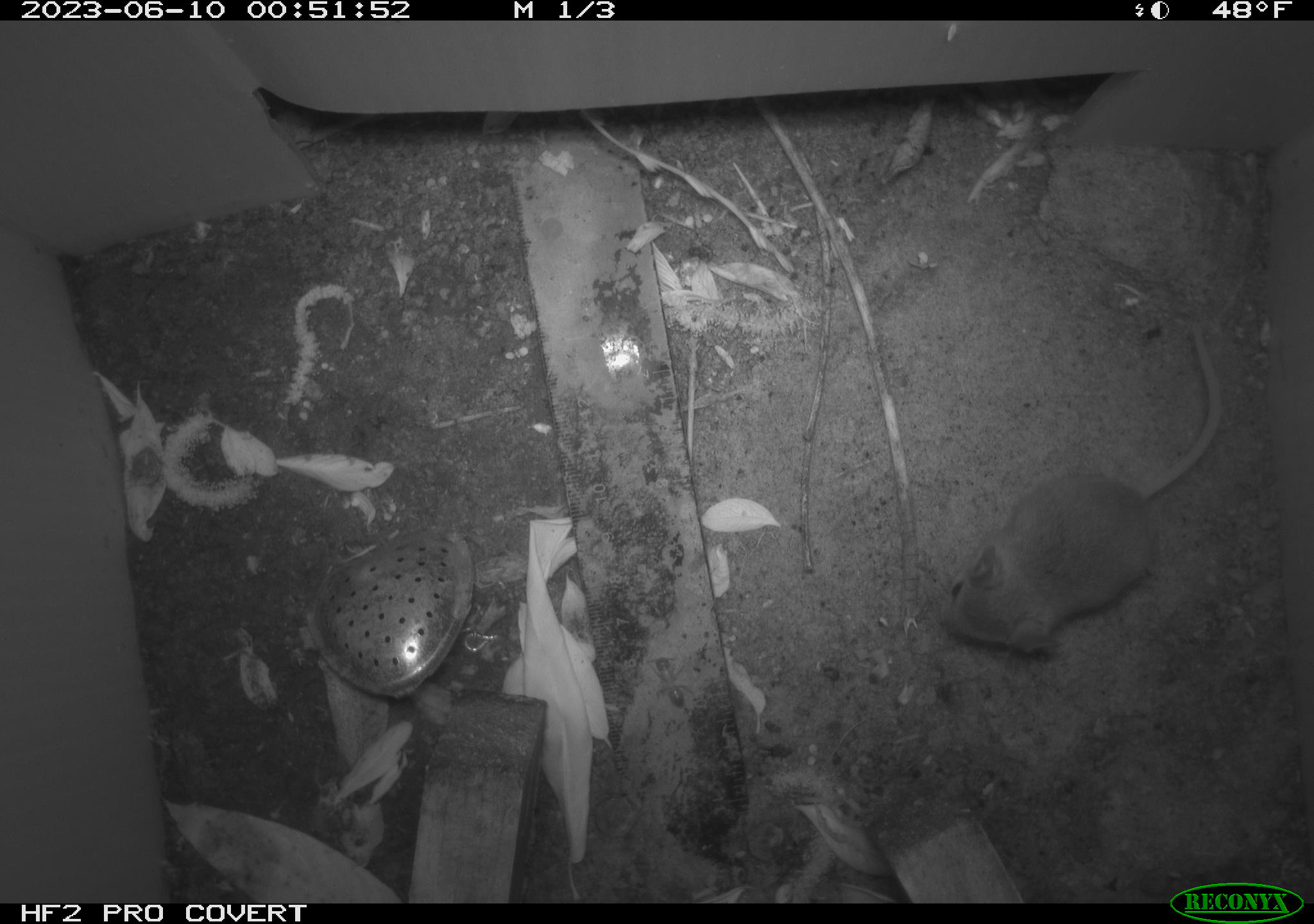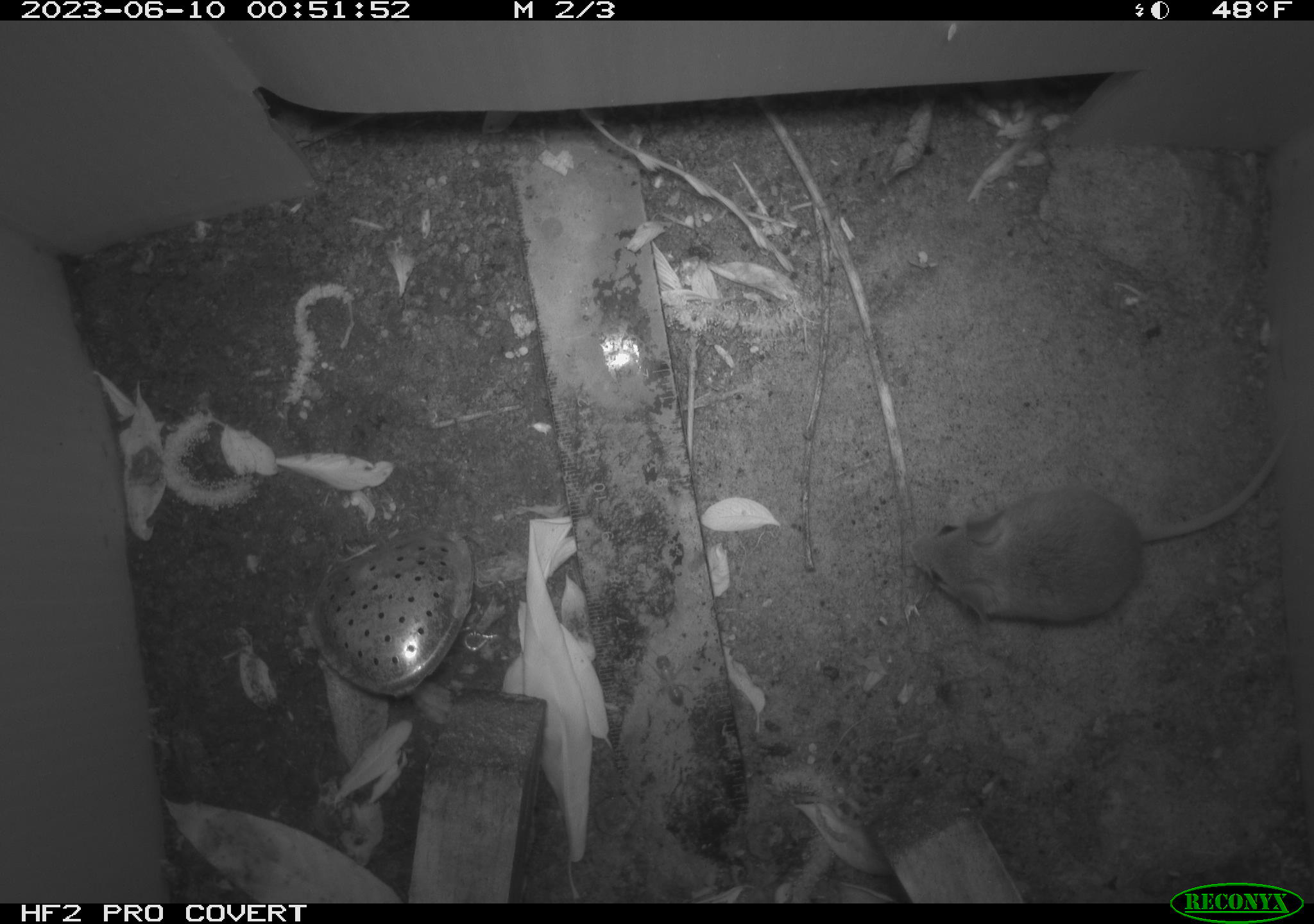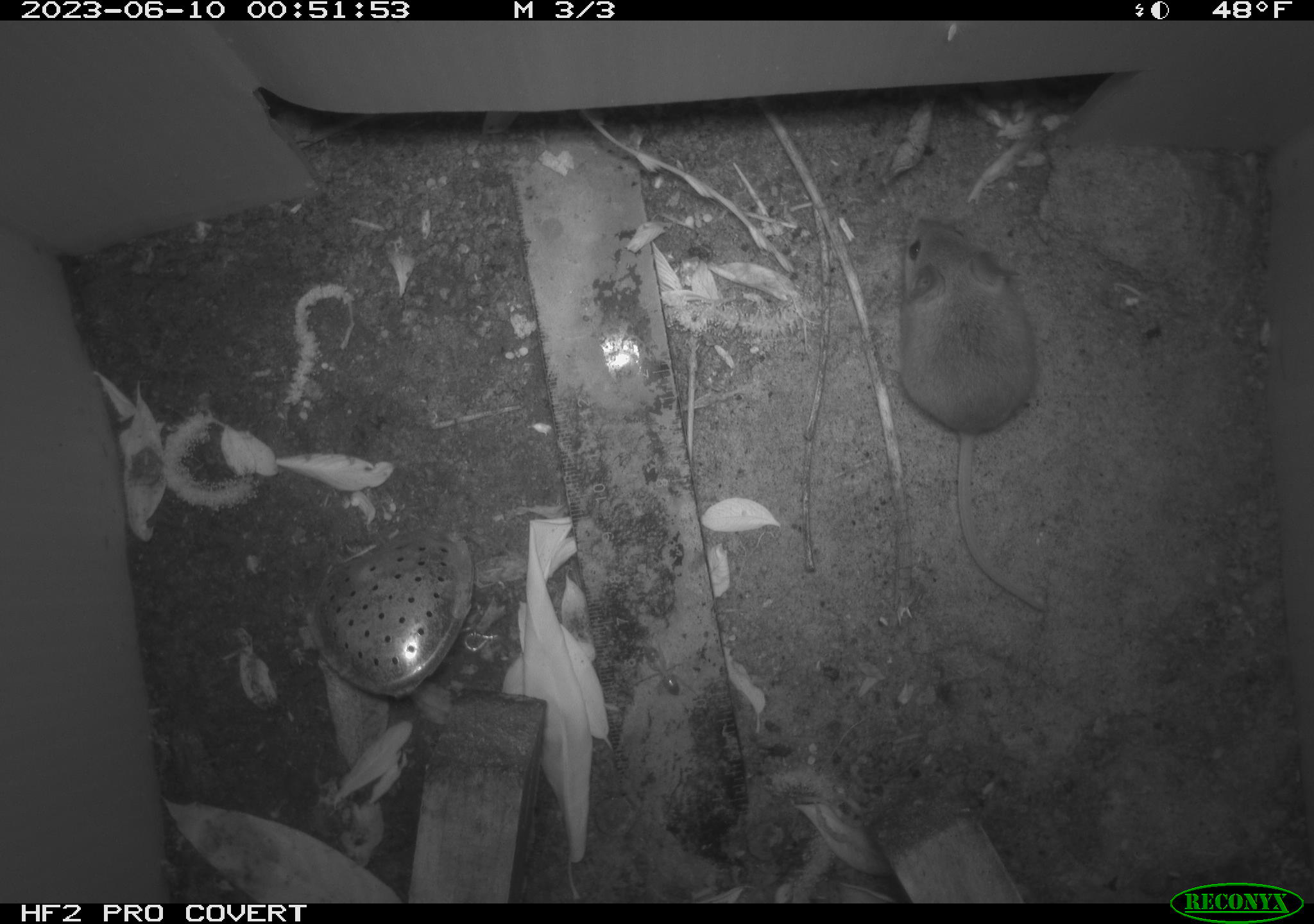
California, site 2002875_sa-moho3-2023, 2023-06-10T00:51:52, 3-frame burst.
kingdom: Animalia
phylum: Chordata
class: Mammalia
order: Rodentia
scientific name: Rodentia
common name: mouse species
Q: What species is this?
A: Mouse species (Rodentia).